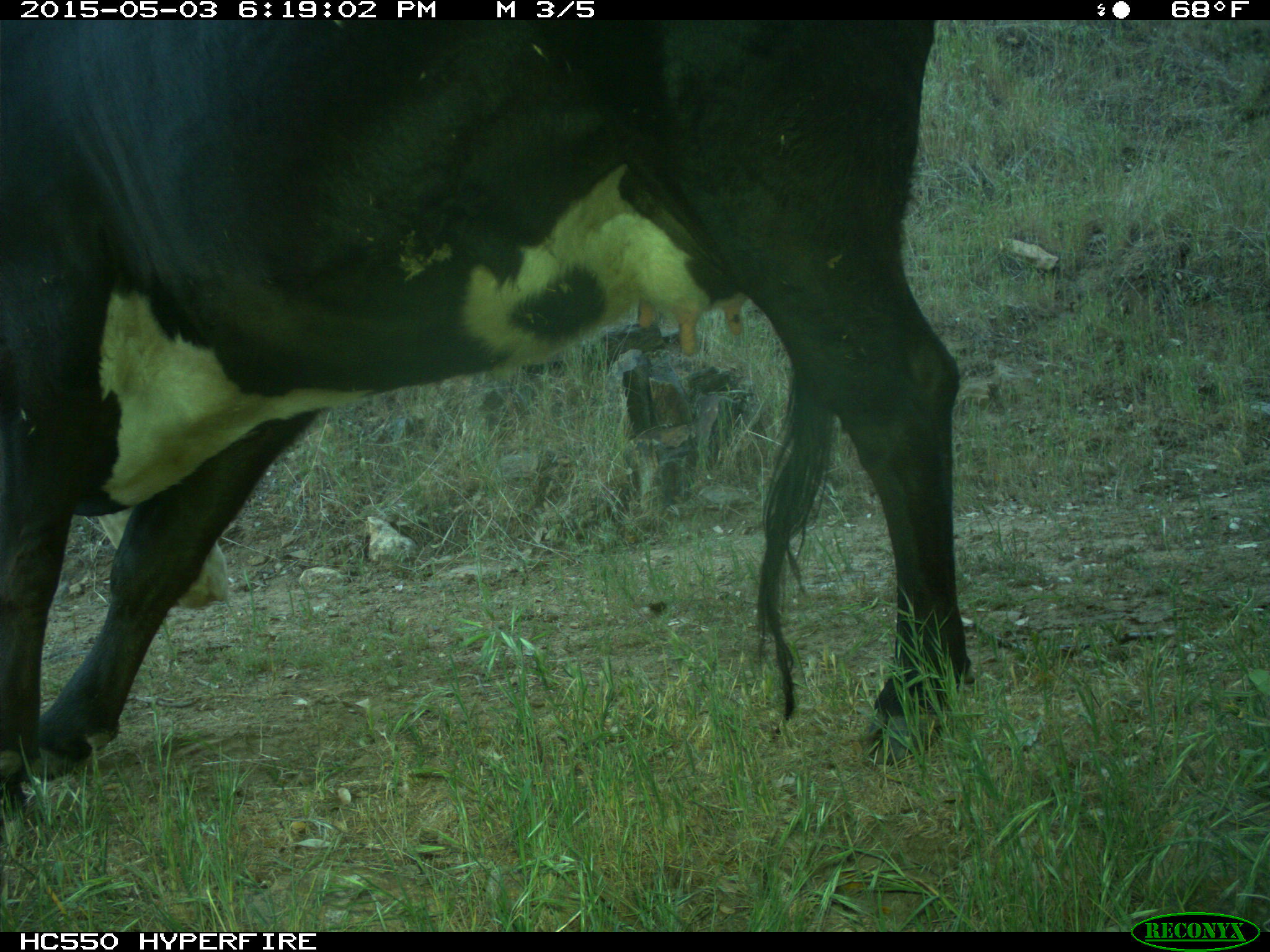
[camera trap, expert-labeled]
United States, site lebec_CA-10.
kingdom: Animalia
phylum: Chordata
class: Mammalia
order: Artiodactyla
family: Bovidae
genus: Bos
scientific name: Bos taurus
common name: domestic cow